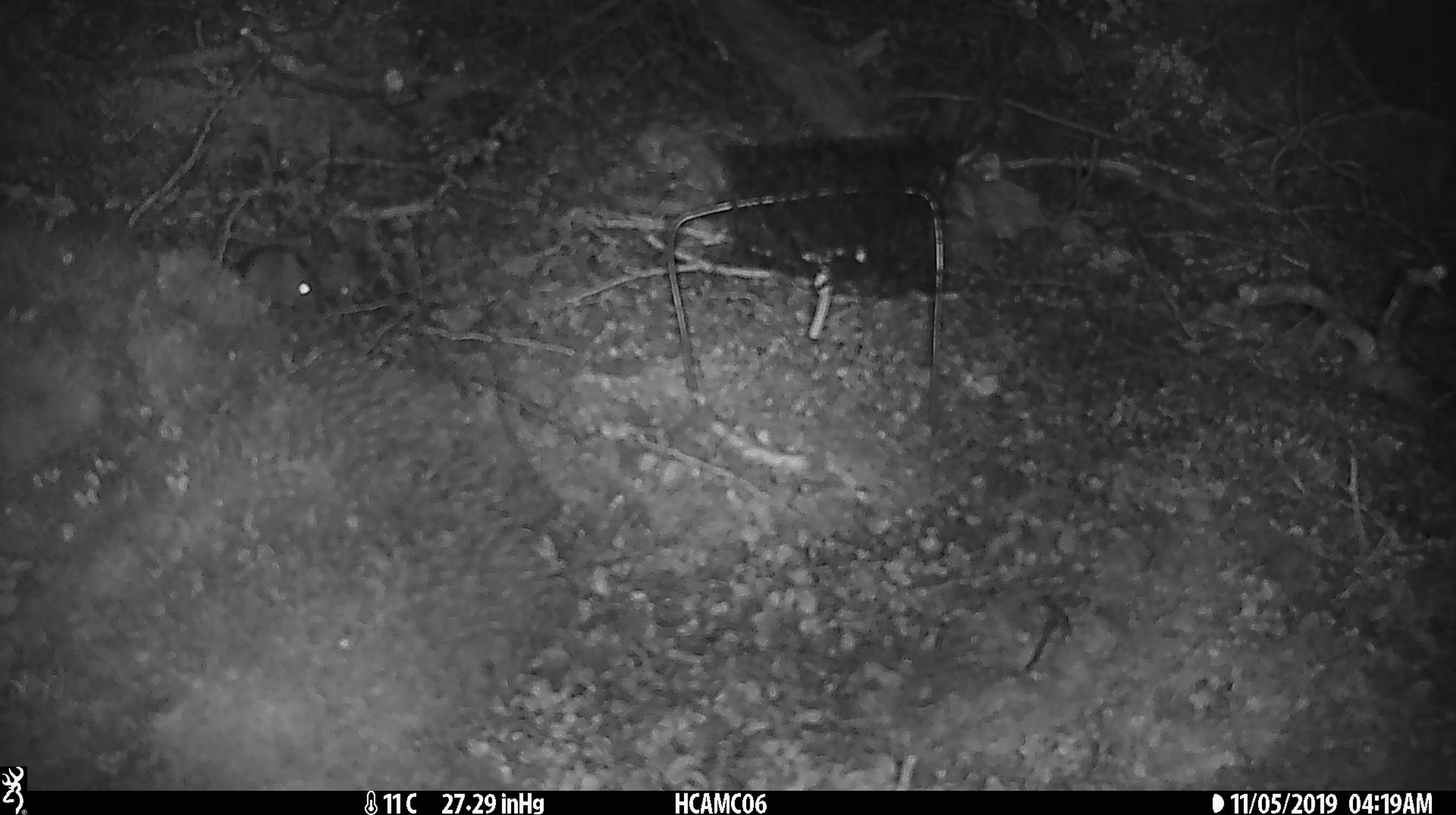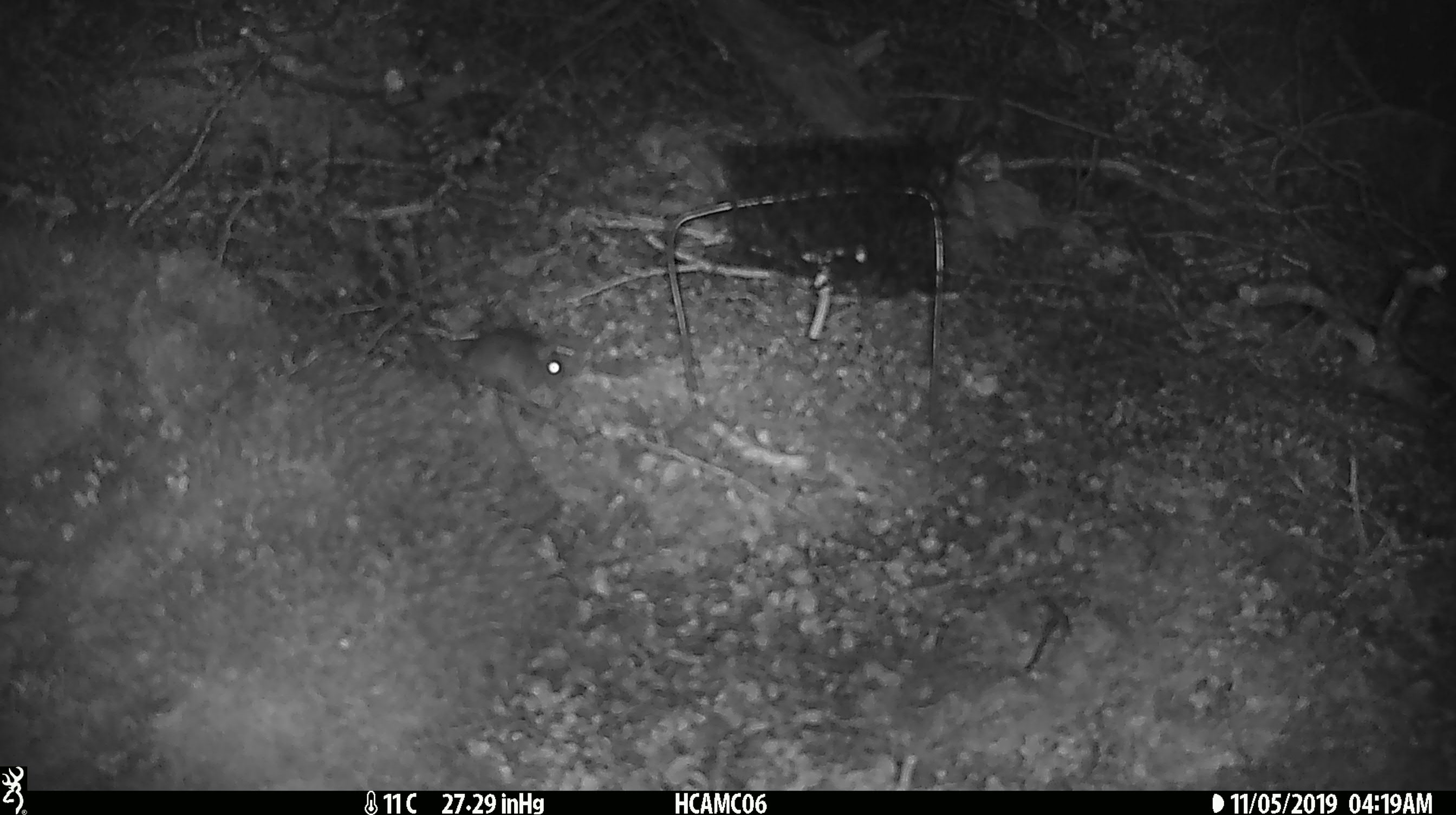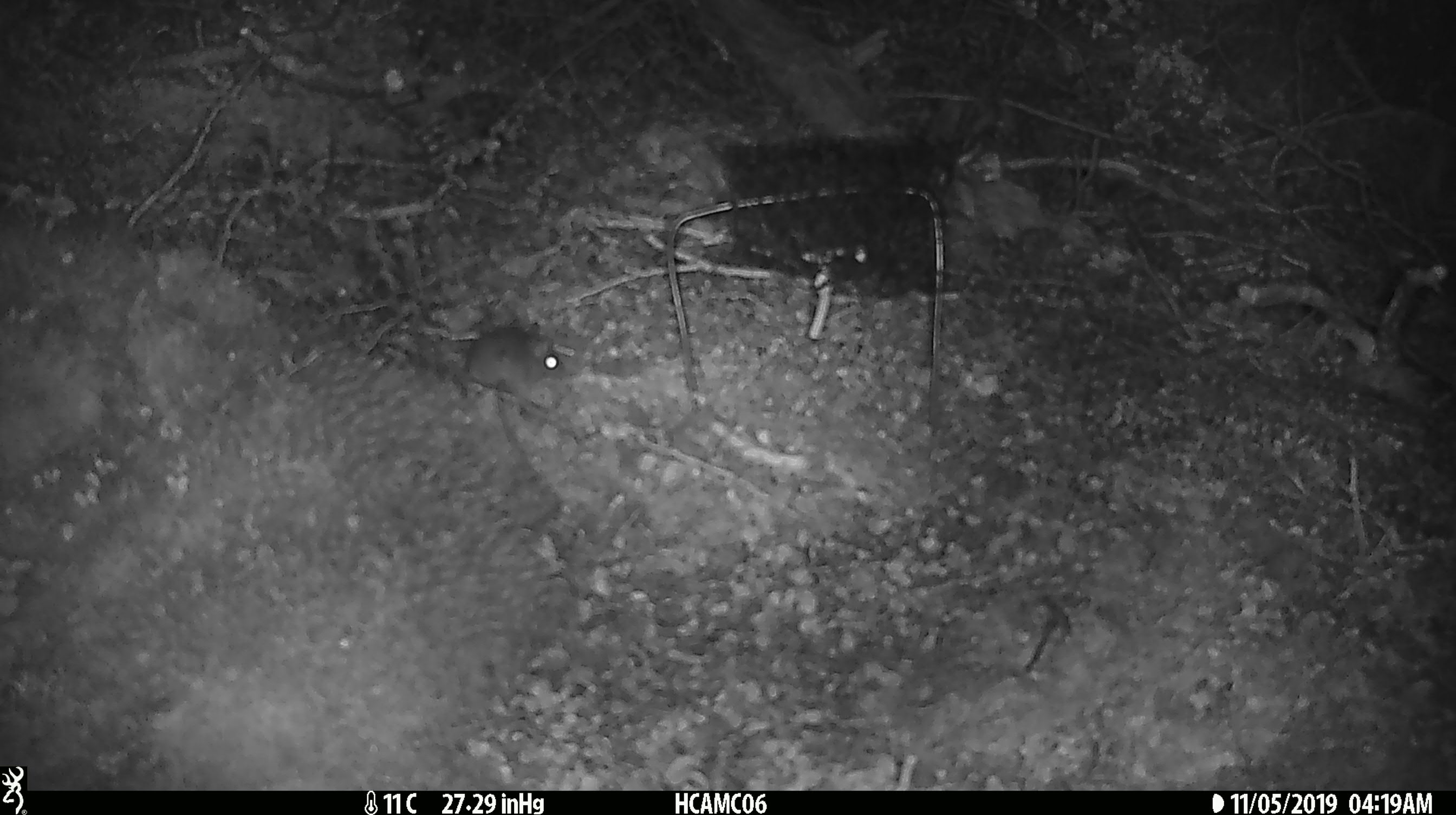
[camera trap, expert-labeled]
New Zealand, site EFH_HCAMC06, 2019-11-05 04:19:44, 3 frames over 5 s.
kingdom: Animalia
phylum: Chordata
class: Mammalia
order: Rodentia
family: Muridae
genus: Mus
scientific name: Mus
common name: mouse